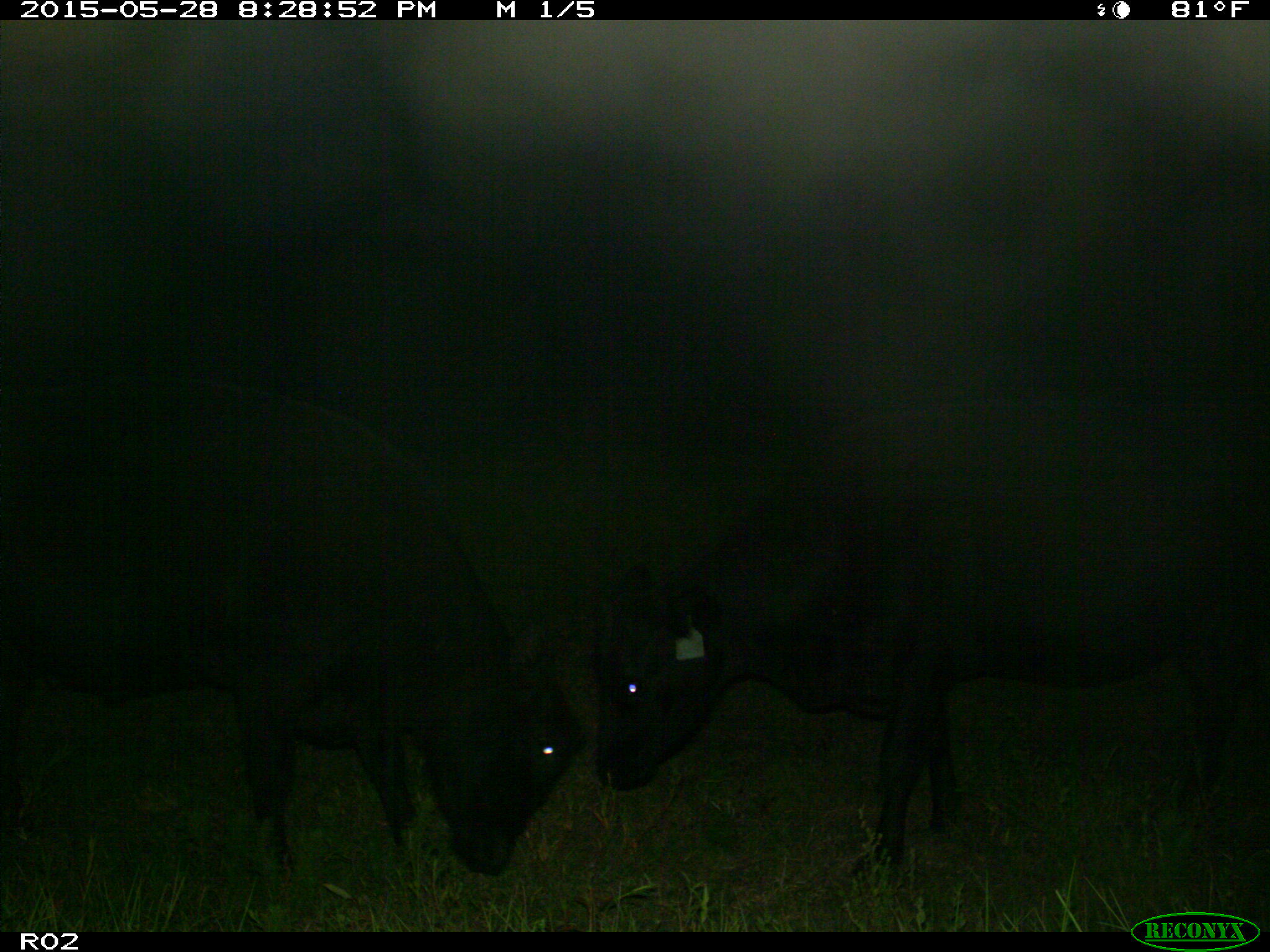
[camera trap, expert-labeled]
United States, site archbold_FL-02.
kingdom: Animalia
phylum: Chordata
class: Mammalia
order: Artiodactyla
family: Bovidae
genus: Bos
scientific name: Bos taurus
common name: domestic cow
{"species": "Bos taurus (domestic cow)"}